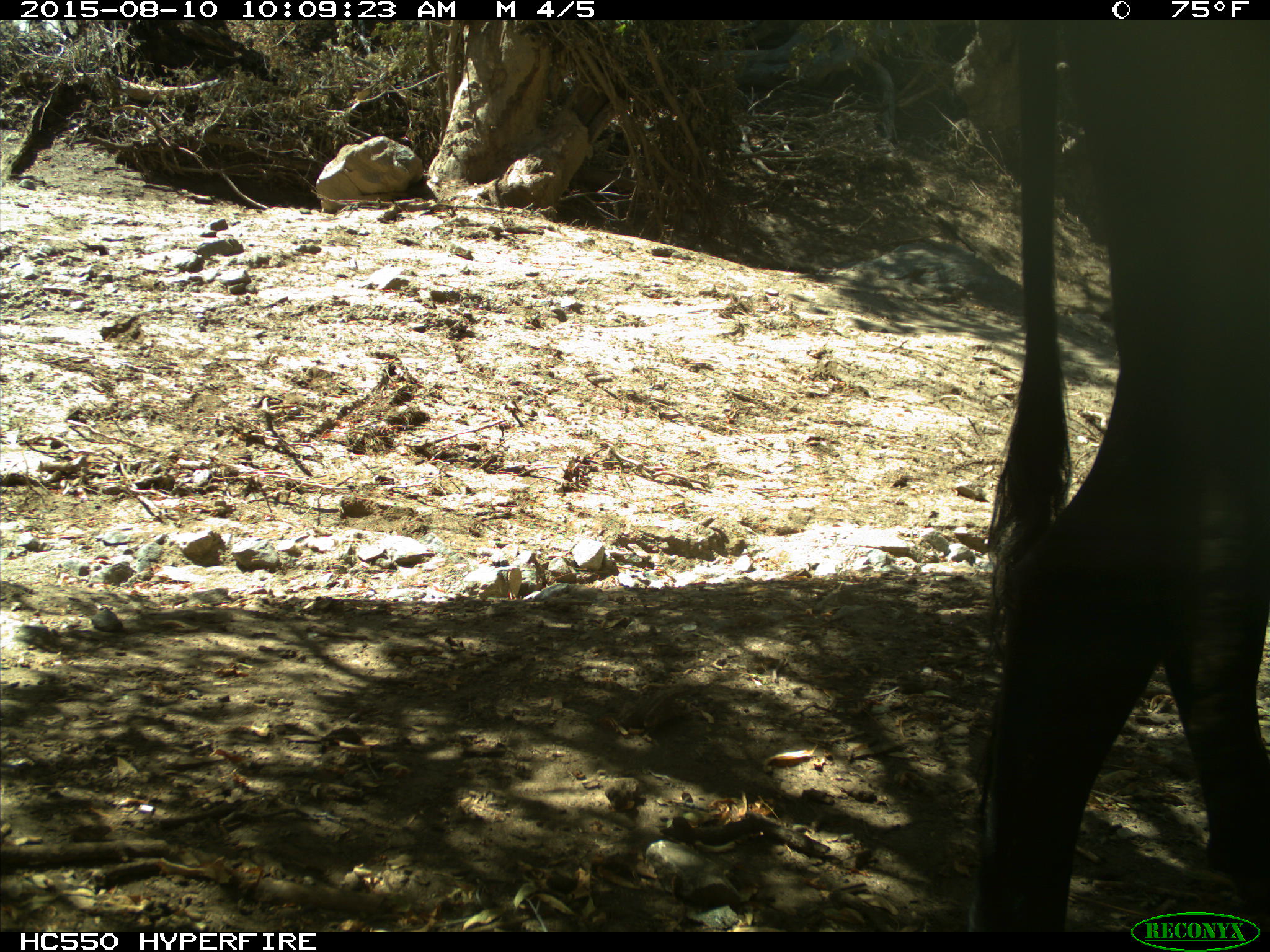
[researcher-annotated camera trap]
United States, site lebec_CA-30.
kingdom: Animalia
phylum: Chordata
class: Mammalia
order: Artiodactyla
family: Bovidae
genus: Bos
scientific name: Bos taurus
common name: domestic cow